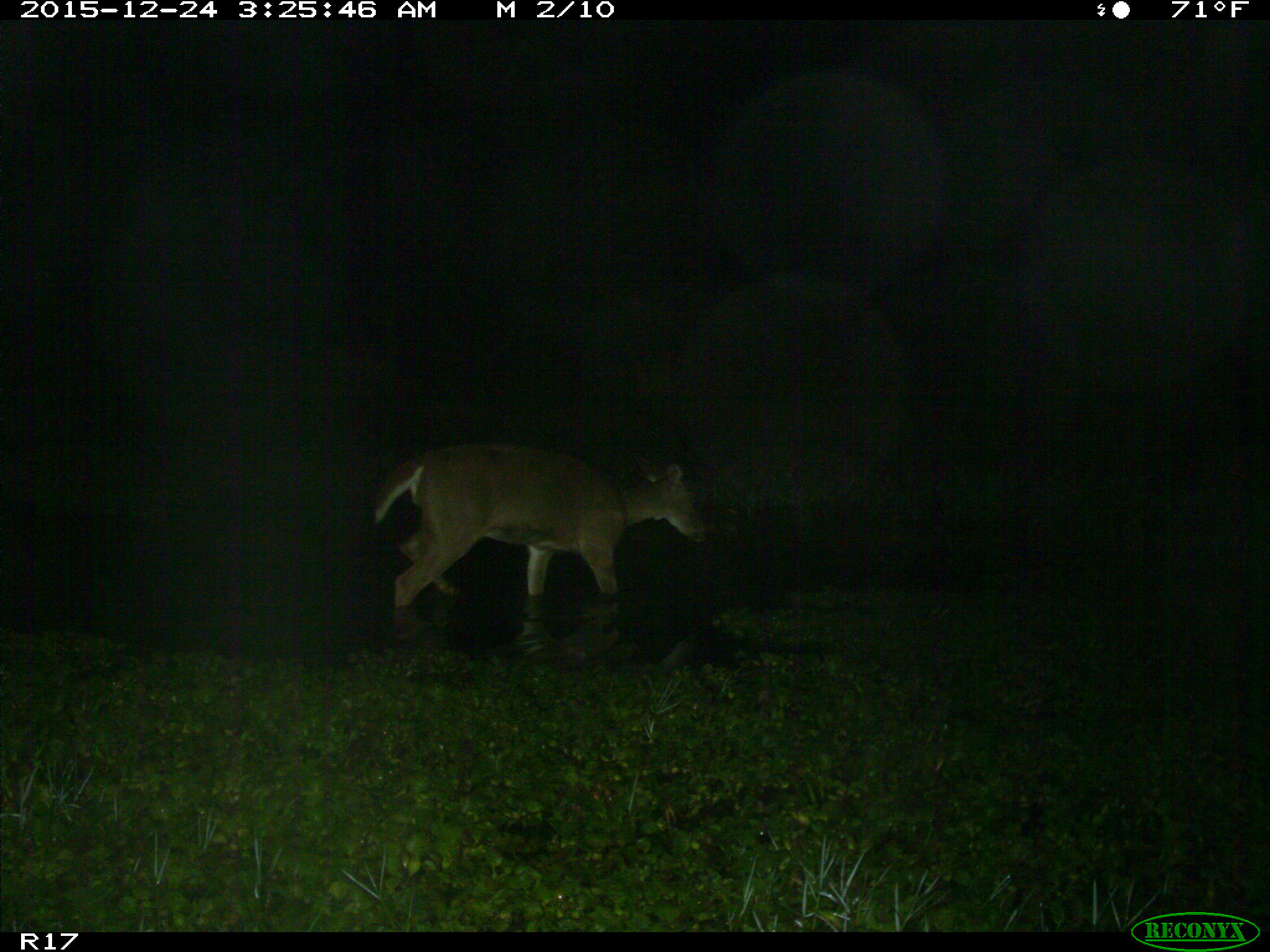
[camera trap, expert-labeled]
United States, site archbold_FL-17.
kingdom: Animalia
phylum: Chordata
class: Mammalia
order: Artiodactyla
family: Cervidae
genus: Odocoileus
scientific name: Odocoileus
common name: deer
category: unidentified deer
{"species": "unidentified deer (deer) (Odocoileus)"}